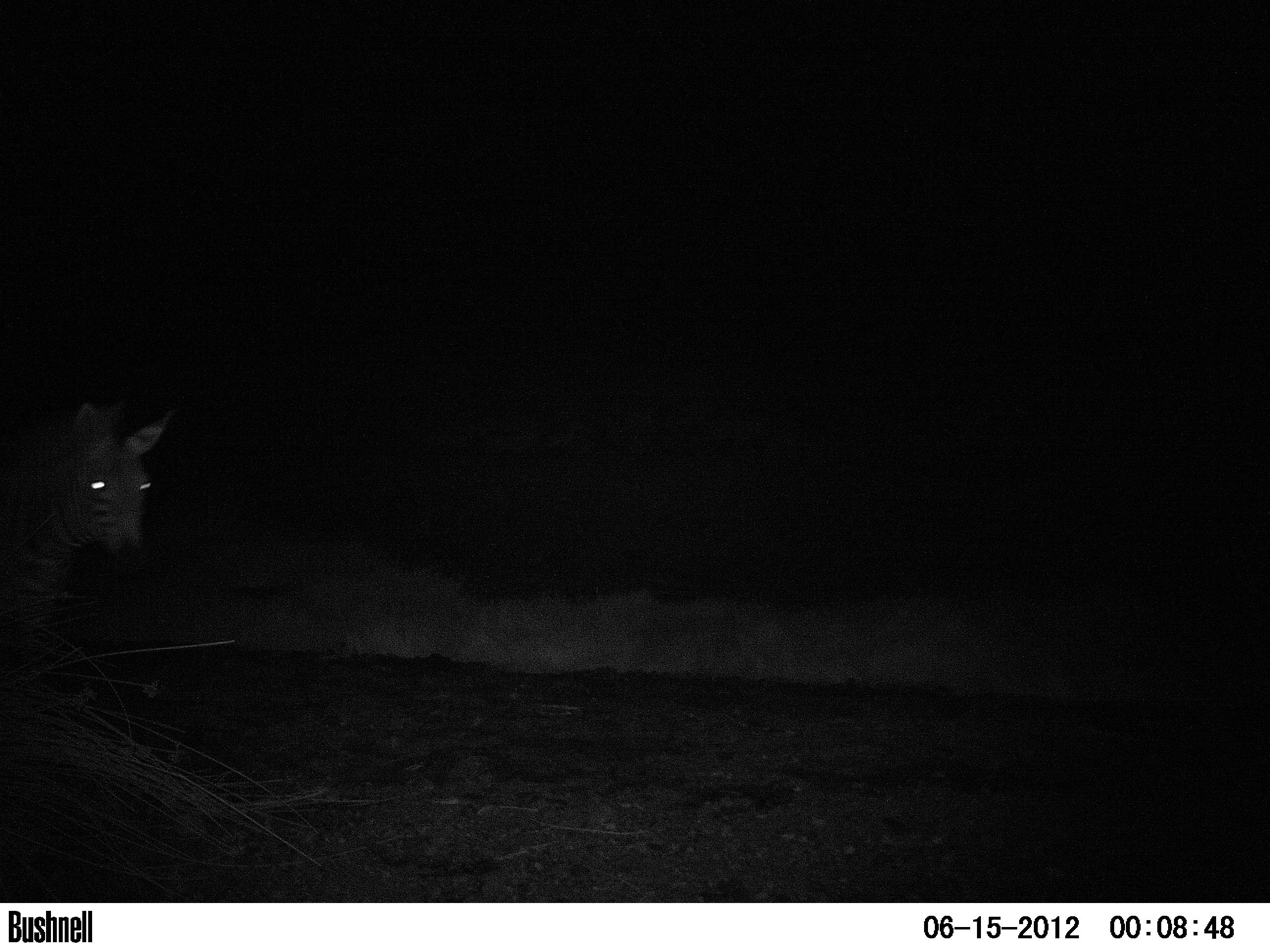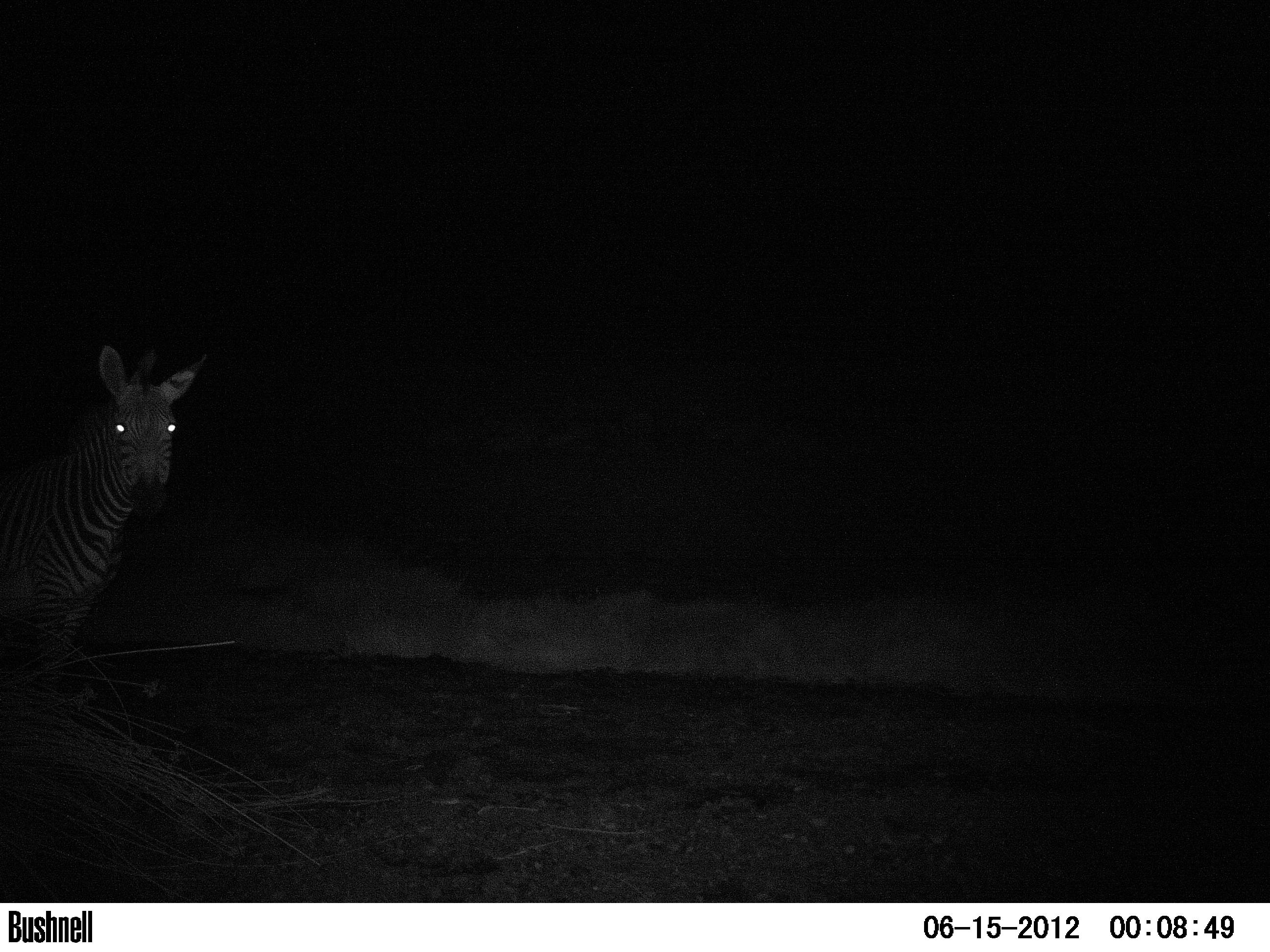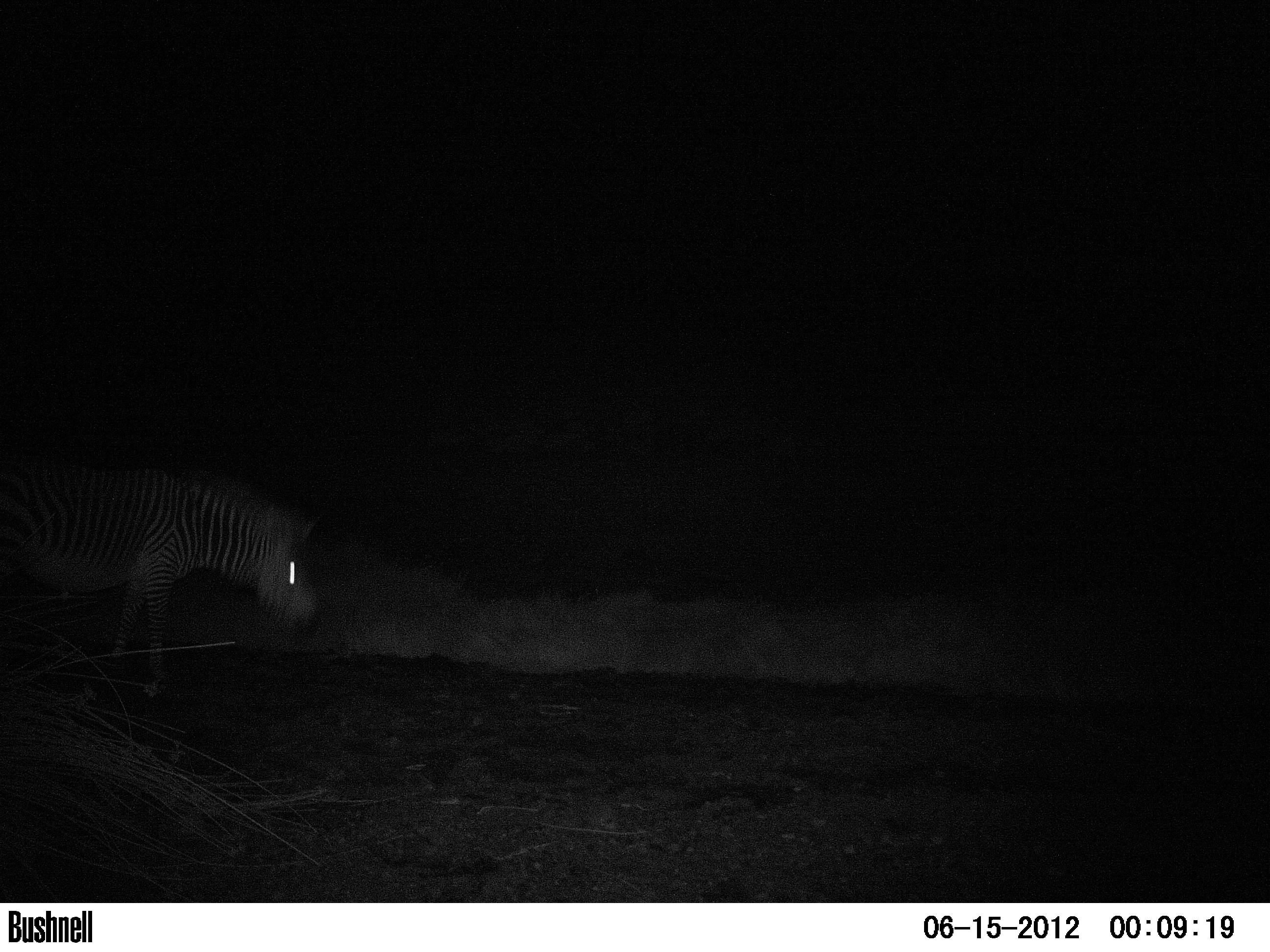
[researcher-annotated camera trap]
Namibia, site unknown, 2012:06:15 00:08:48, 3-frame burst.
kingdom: Animalia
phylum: Chordata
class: Mammalia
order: Perissodactyla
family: Equidae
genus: Equus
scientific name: Equus zebra hartmannae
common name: hartmann's mountain zebra